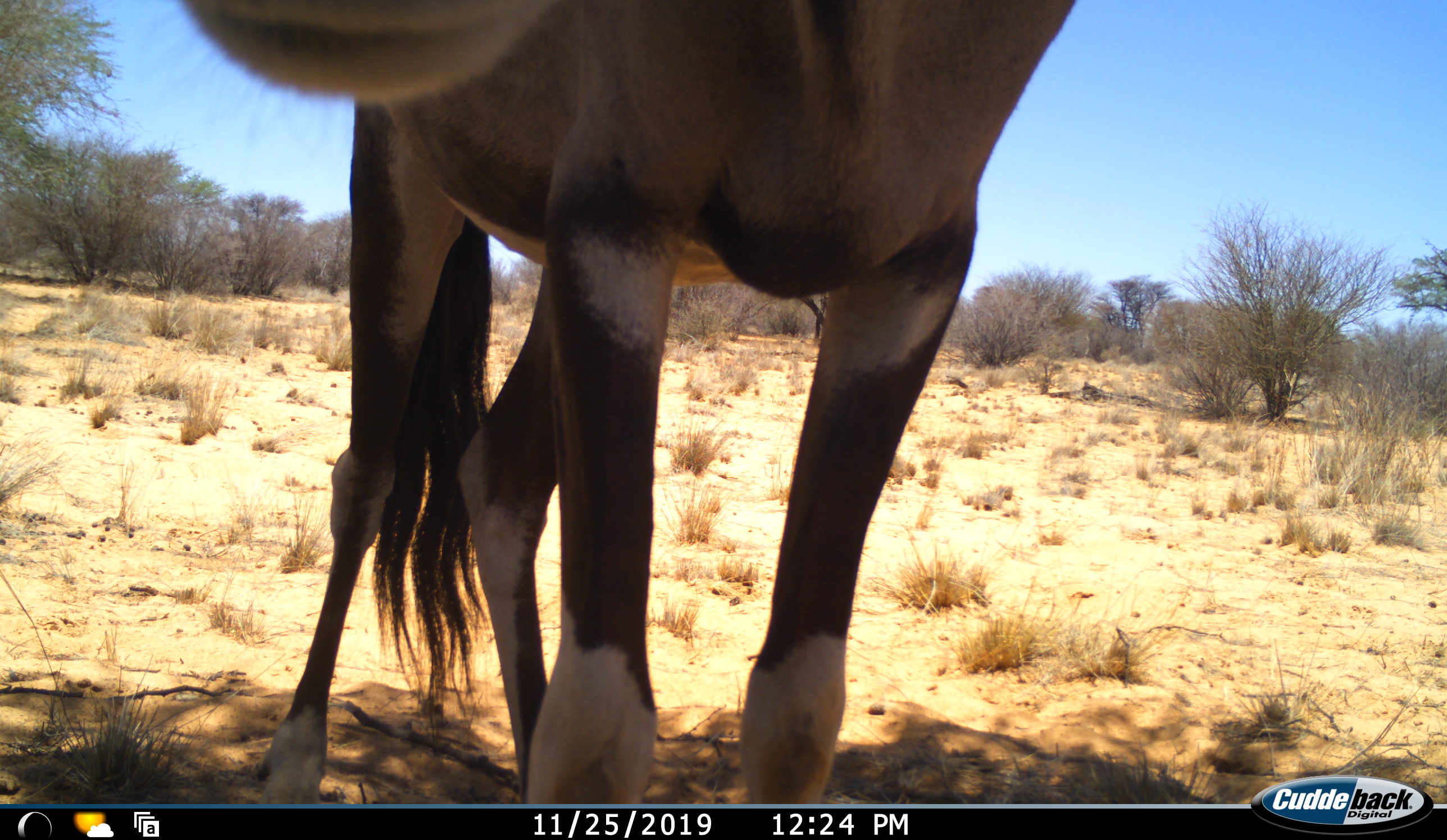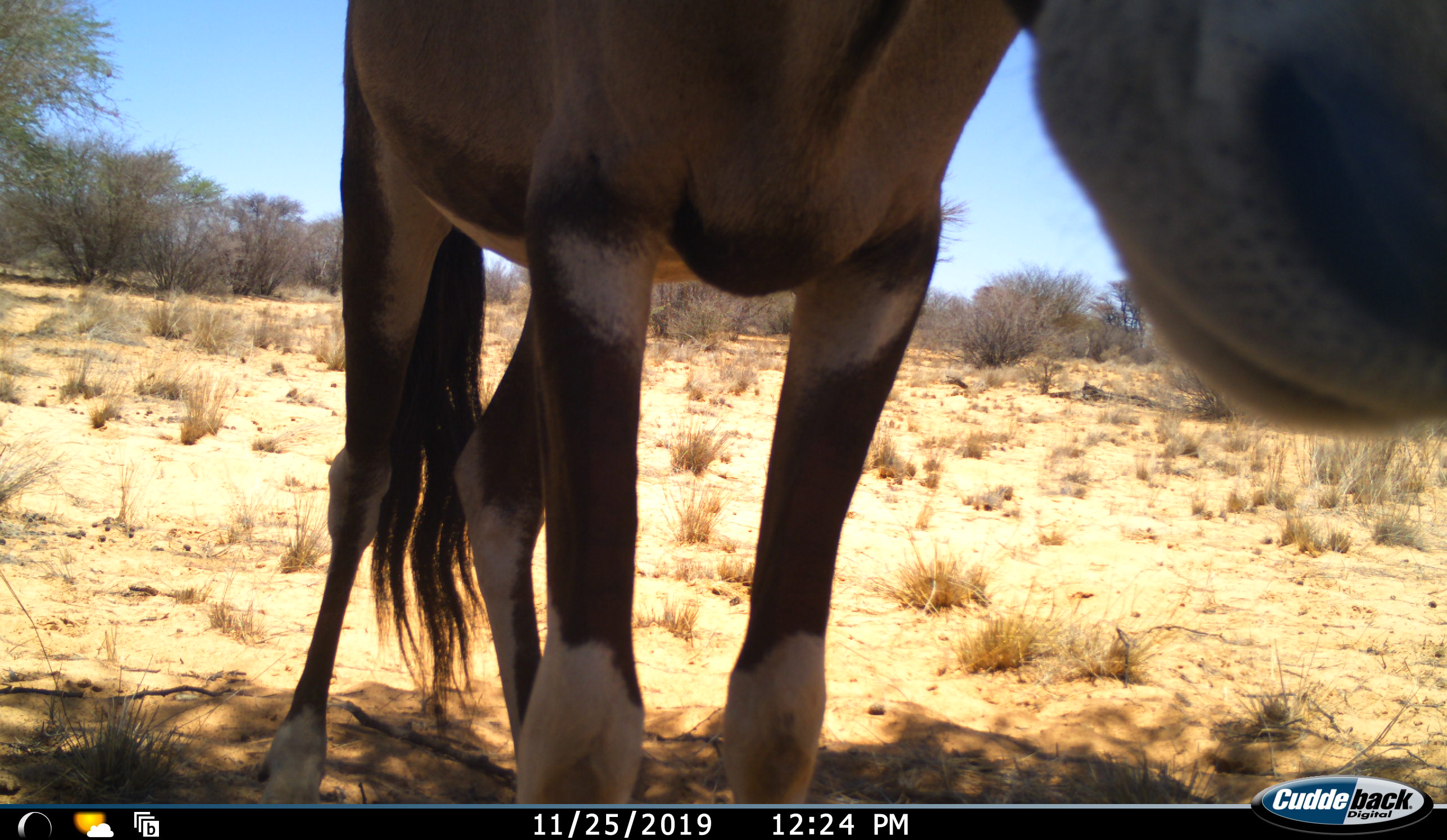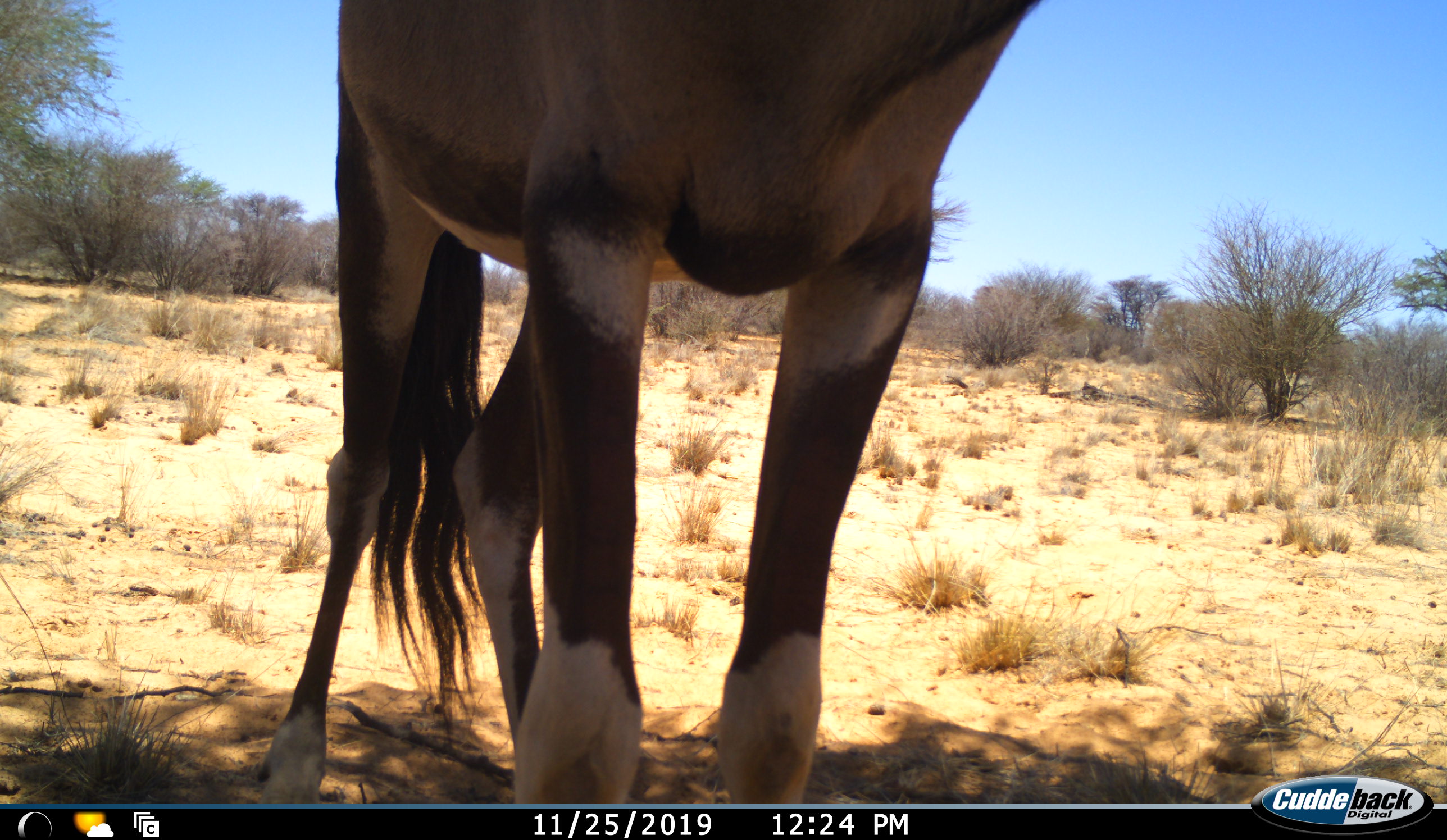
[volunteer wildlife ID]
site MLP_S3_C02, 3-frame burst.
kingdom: Animalia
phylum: Chordata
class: Mammalia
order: Artiodactyla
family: Bovidae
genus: Oryx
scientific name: Oryx gazella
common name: gemsbok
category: oryx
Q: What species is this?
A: Oryx (gemsbok) (Oryx gazella).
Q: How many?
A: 1.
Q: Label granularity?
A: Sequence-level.